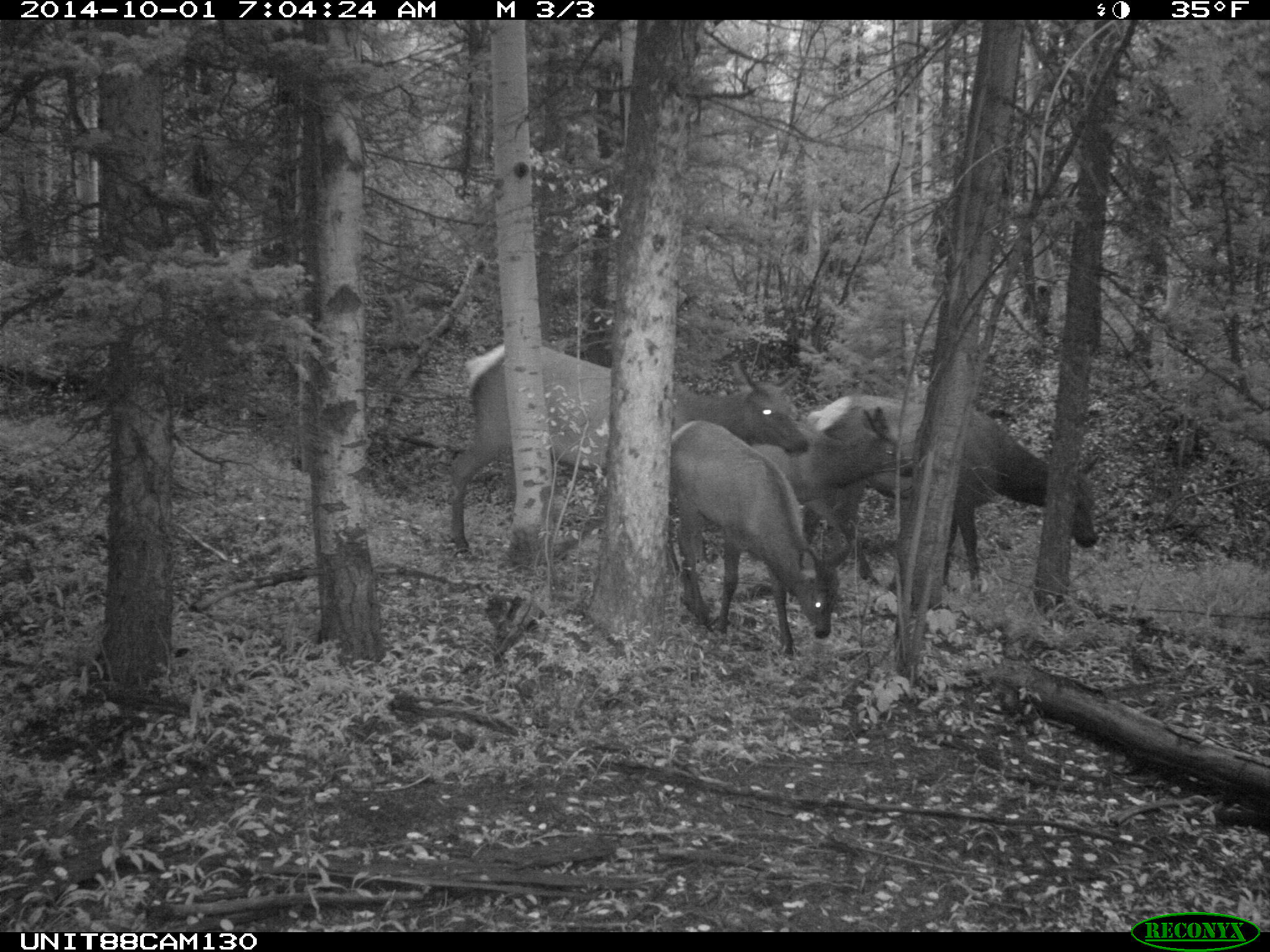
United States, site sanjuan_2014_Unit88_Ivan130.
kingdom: Animalia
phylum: Chordata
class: Mammalia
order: Artiodactyla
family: Cervidae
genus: Cervus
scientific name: Cervus elaphus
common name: red deer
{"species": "Cervus elaphus (red deer)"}